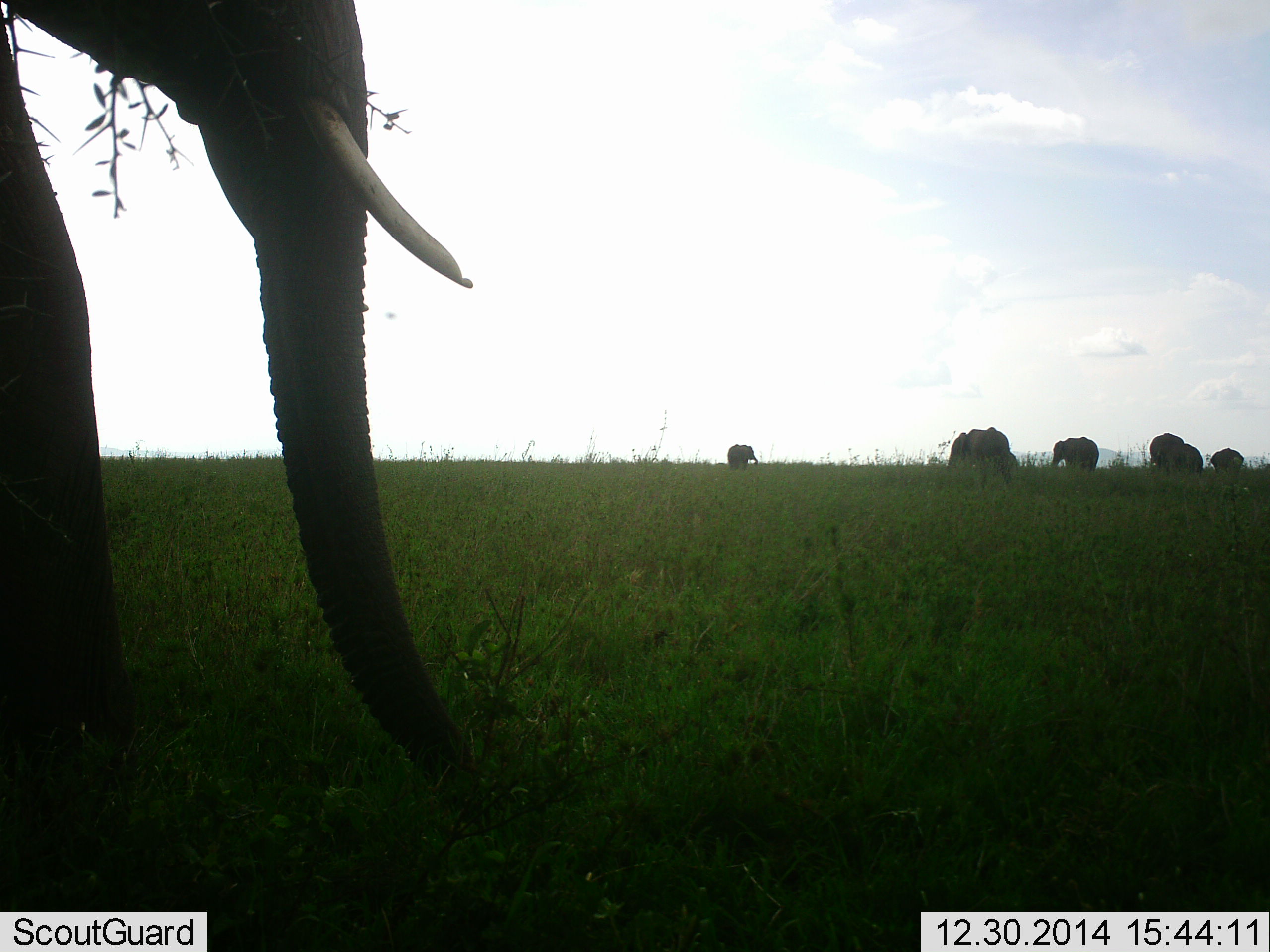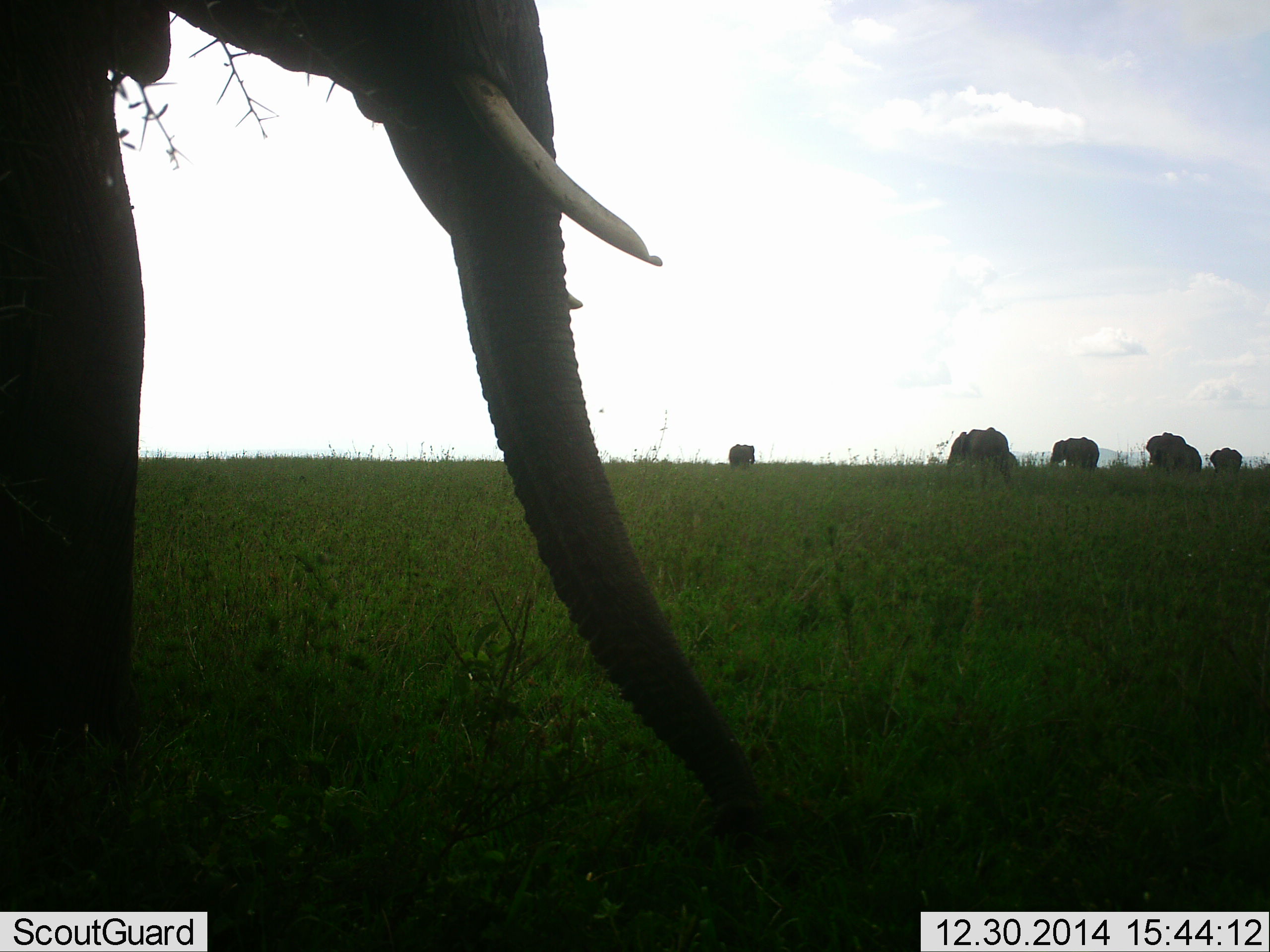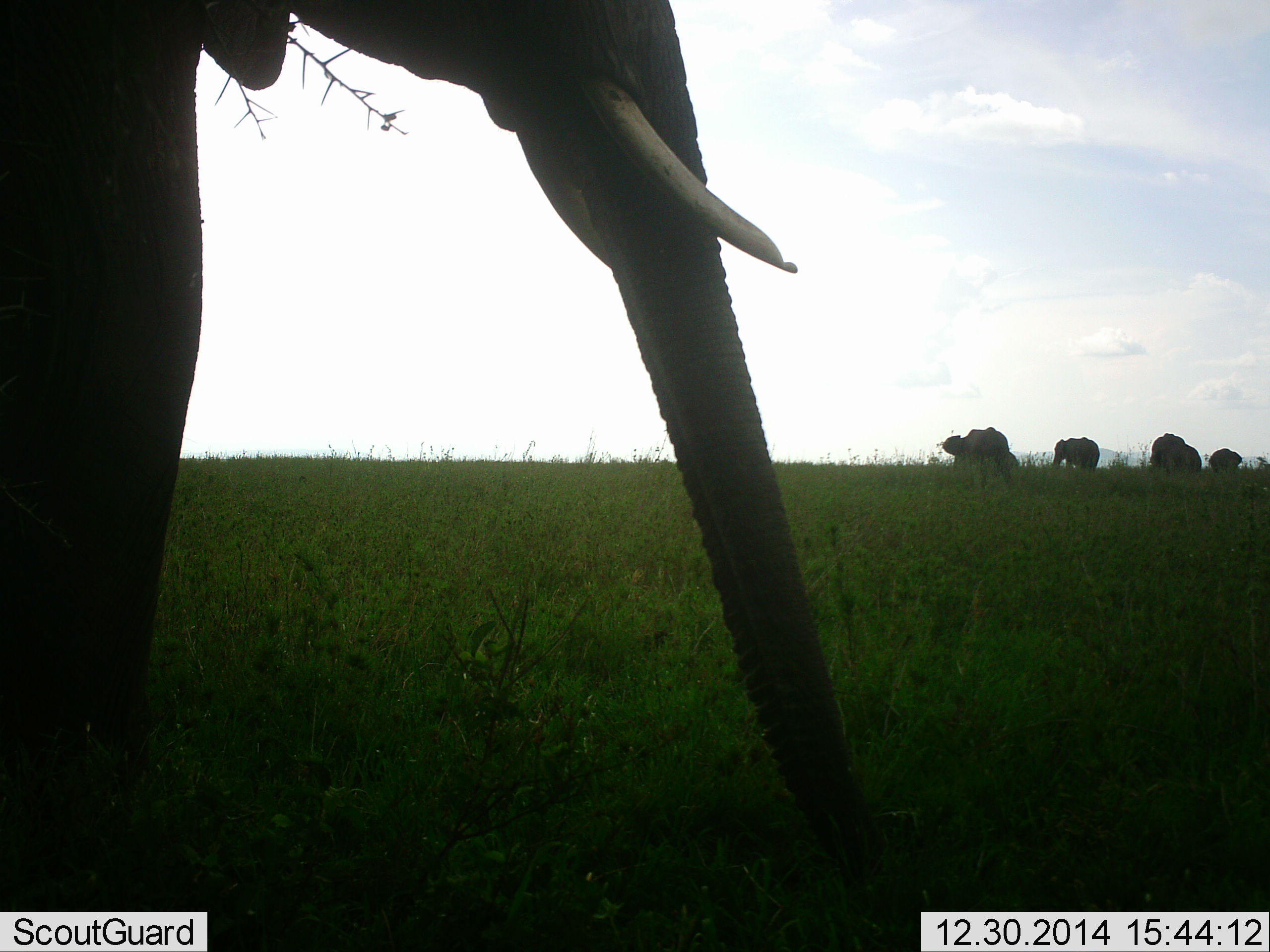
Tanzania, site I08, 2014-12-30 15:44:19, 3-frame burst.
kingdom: Animalia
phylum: Chordata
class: Mammalia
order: Proboscidea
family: Elephantidae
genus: Loxodonta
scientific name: Loxodonta africana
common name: african bush elephant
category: elephant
Elephant (african bush elephant) (Loxodonta africana), count 7. Behavior (volunteer vote fractions): standing 50%, resting 0%, moving 50%, interacting 0%. Young present (vote fraction): 50%. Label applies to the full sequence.